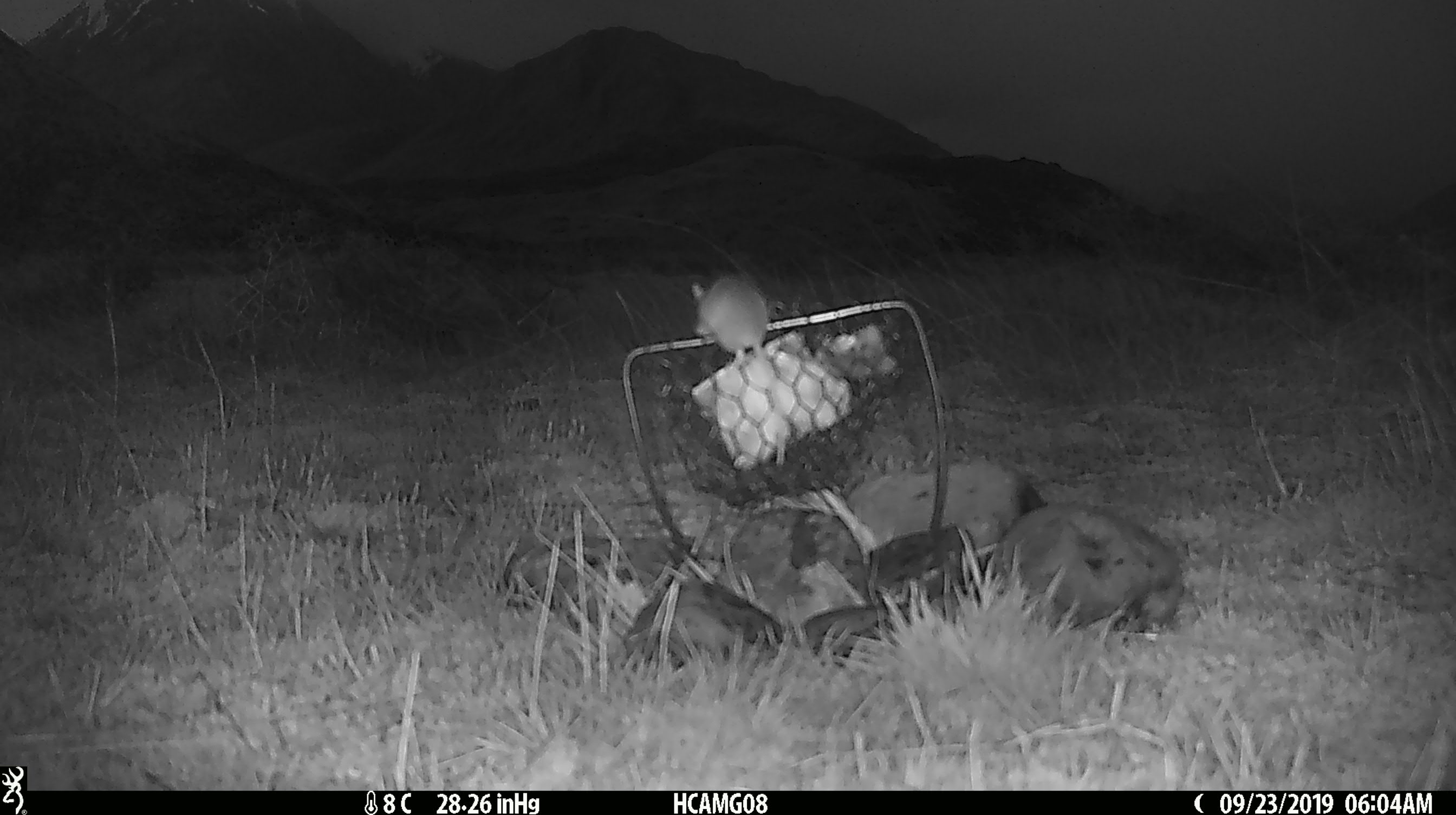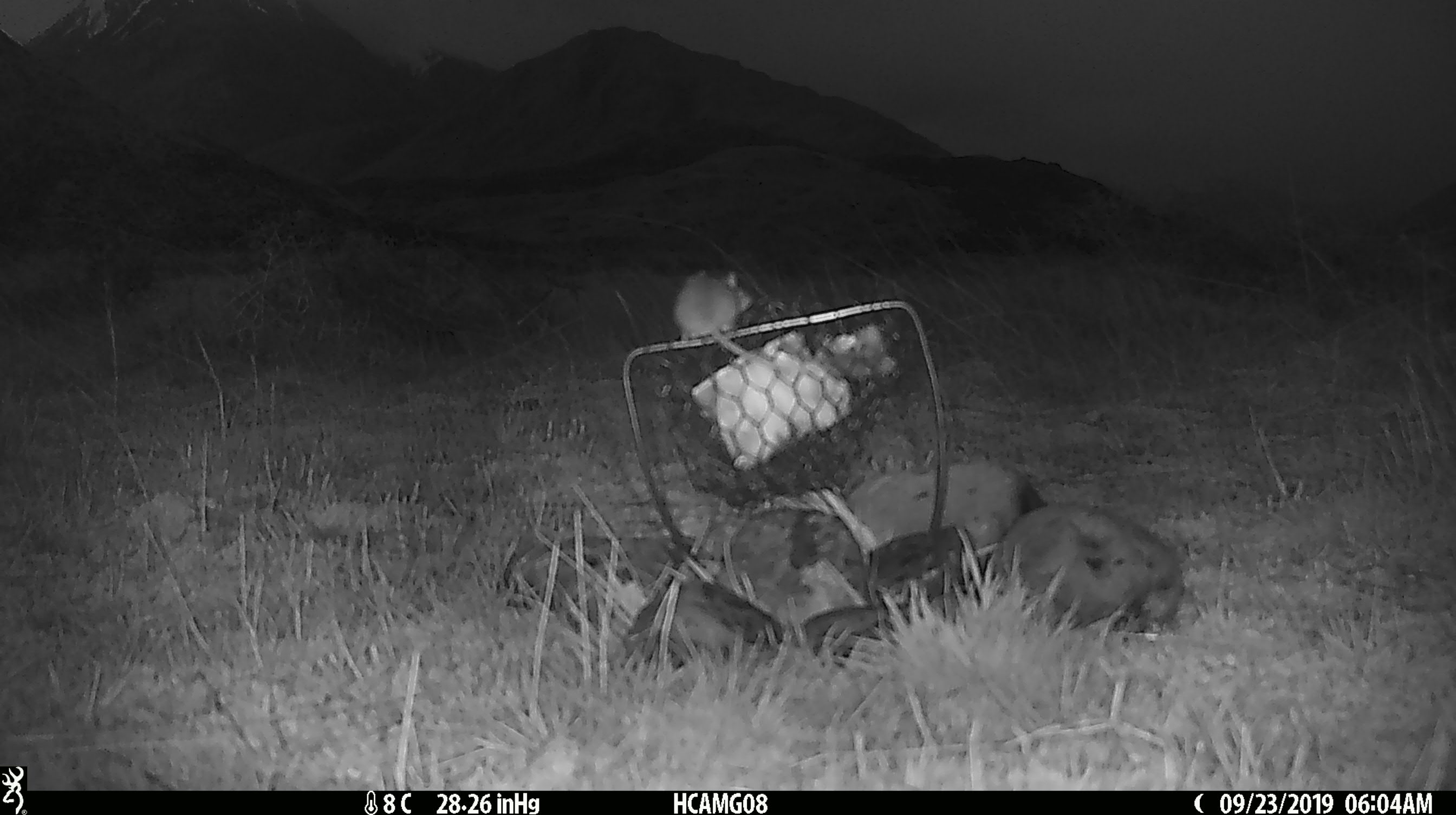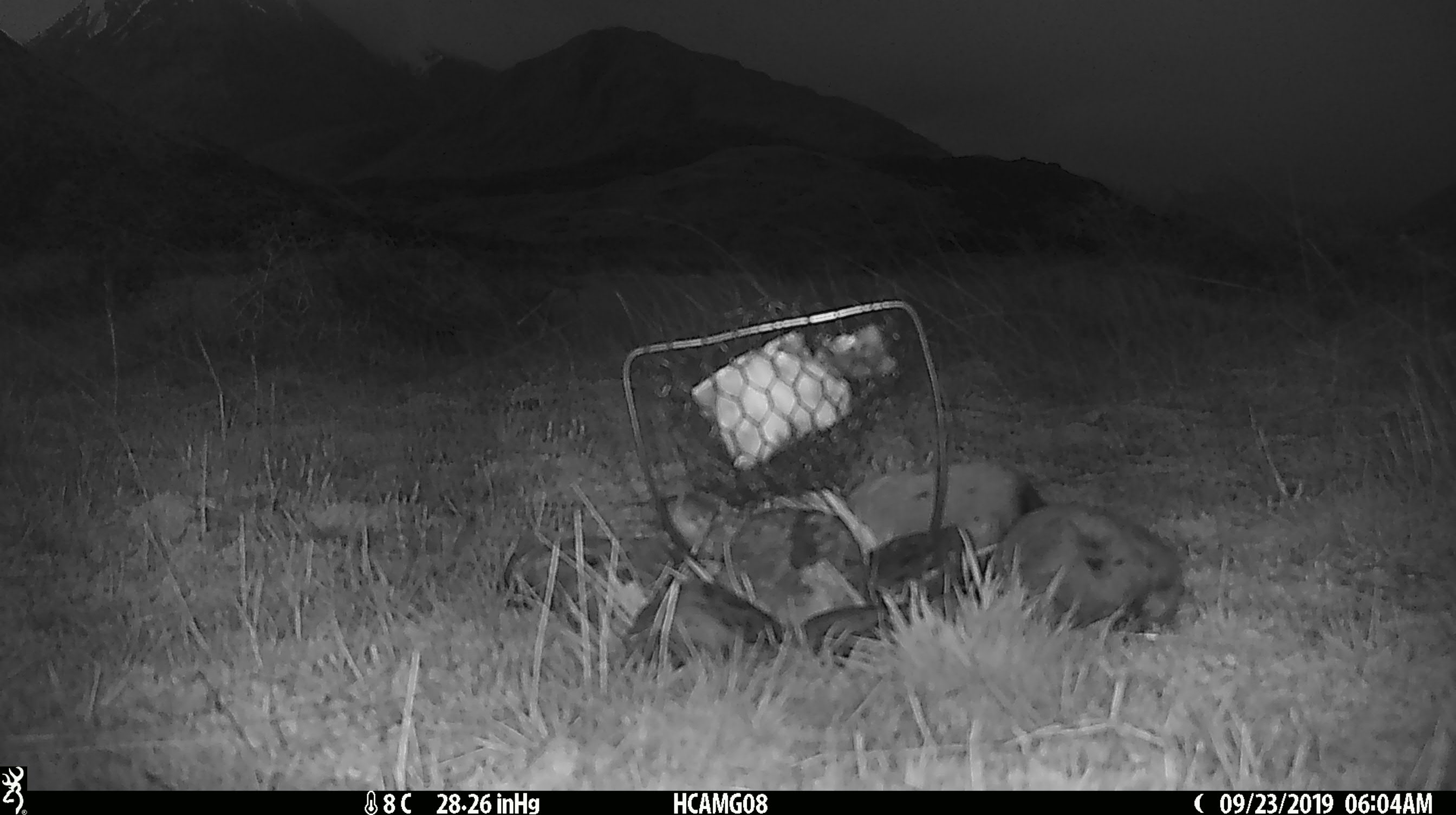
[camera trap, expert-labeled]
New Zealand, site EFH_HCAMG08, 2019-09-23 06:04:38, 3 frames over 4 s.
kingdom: Animalia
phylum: Chordata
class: Mammalia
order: Rodentia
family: Muridae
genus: Mus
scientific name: Mus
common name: mouse